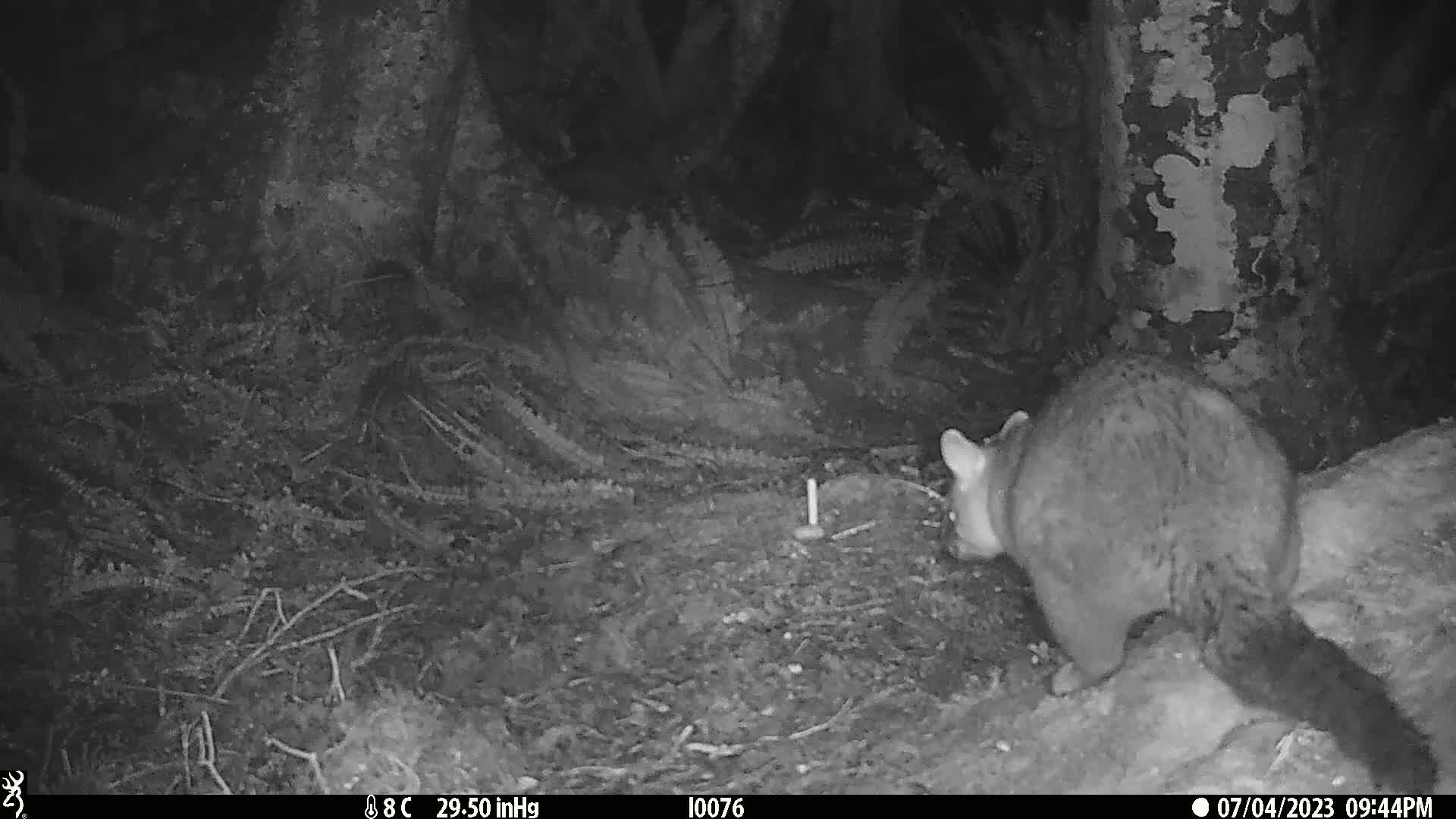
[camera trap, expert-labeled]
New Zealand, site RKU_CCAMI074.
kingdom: Animalia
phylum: Chordata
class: Mammalia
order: Diprotodontia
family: Phalangeridae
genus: Trichosurus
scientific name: Trichosurus vulpecula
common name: common brushtail possum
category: possum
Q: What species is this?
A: Possum (common brushtail possum) (Trichosurus vulpecula).